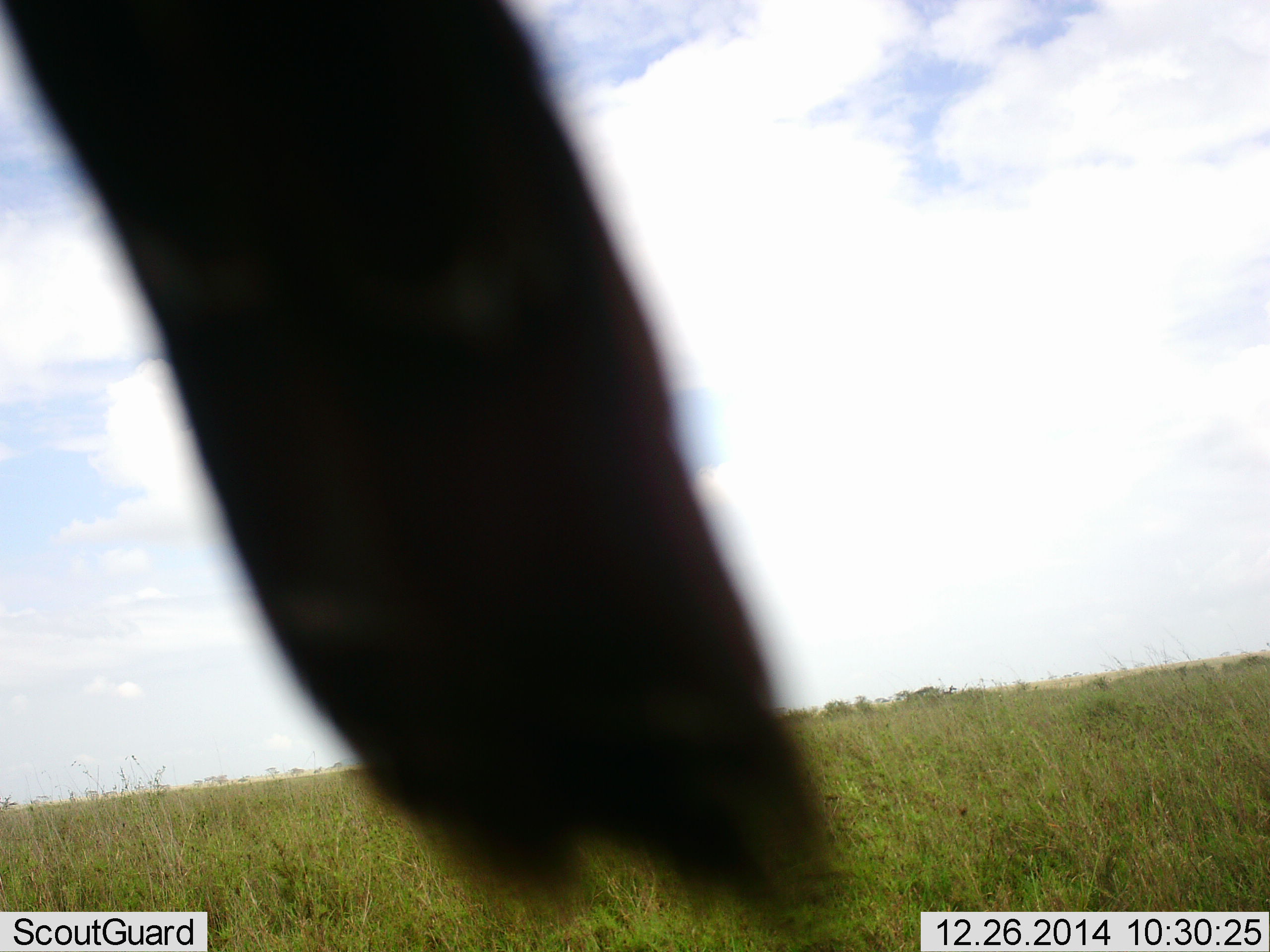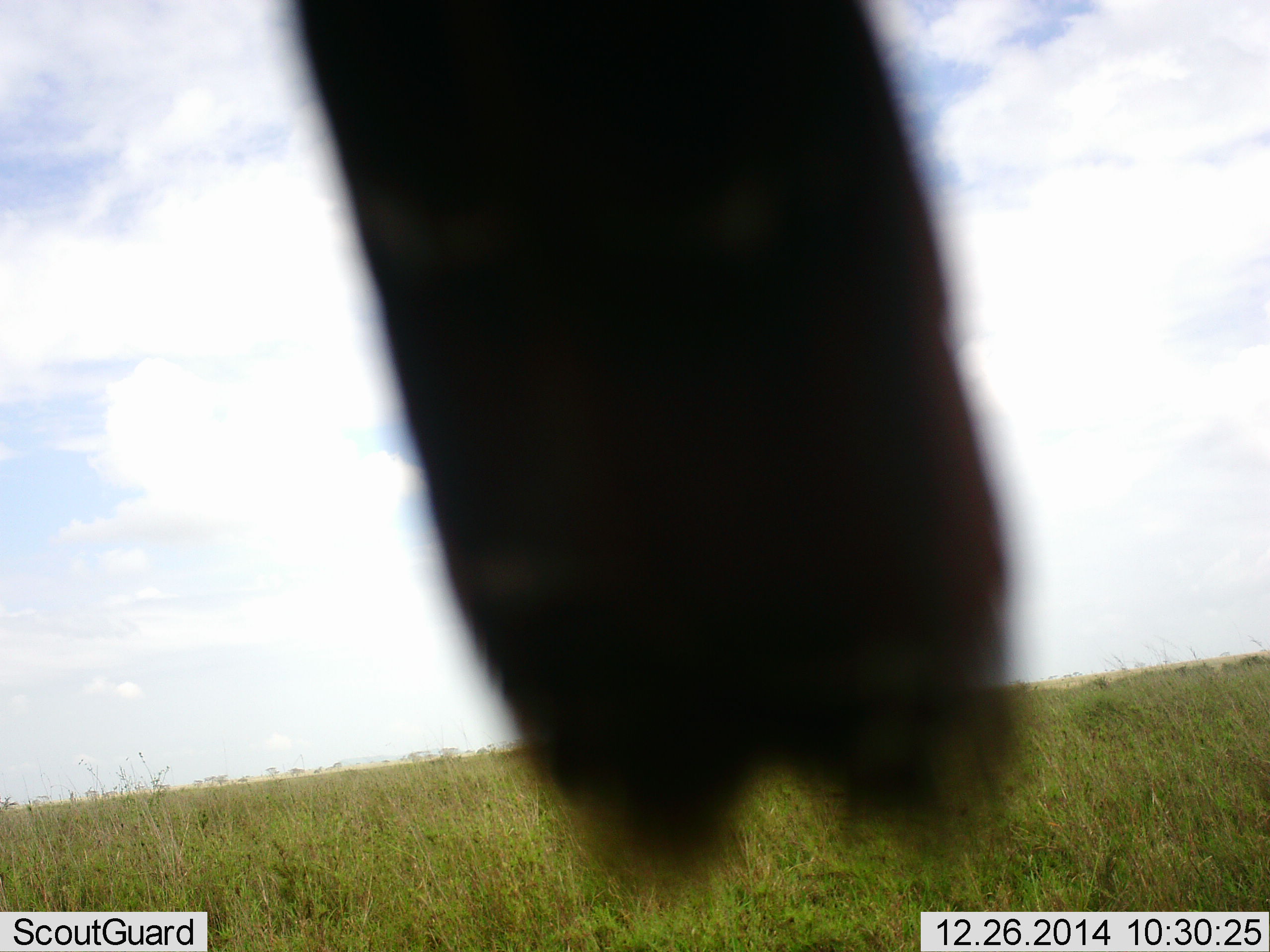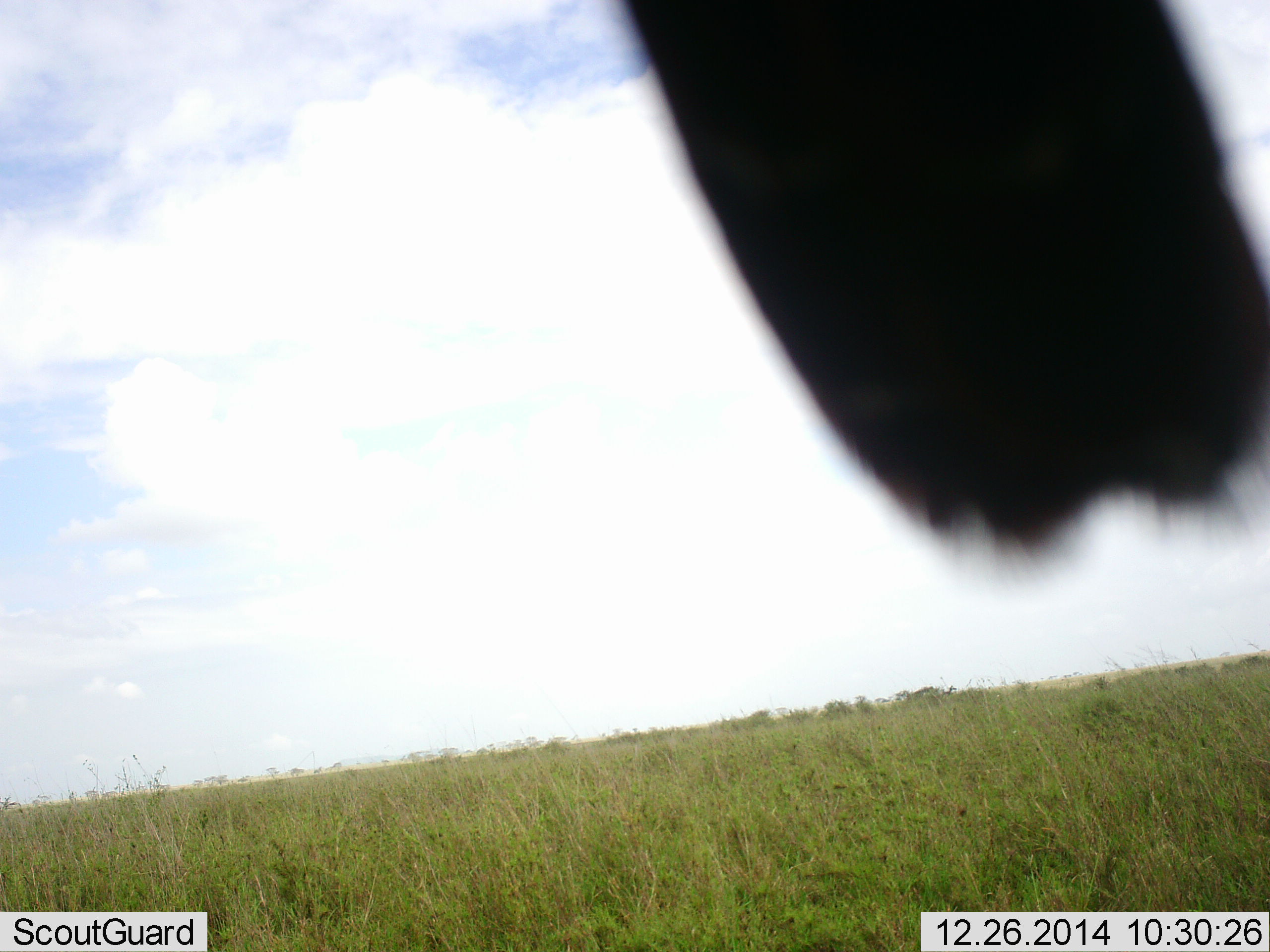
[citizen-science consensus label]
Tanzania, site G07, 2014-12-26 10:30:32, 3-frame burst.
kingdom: Animalia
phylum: Chordata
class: Aves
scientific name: Aves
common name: bird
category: otherbird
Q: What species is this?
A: Otherbird (bird) (Aves).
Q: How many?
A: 1.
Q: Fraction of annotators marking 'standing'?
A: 33%.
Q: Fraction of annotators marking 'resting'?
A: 67%.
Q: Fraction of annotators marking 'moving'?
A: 0%.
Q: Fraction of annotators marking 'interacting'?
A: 0%.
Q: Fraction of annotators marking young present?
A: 0%.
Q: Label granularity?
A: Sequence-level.